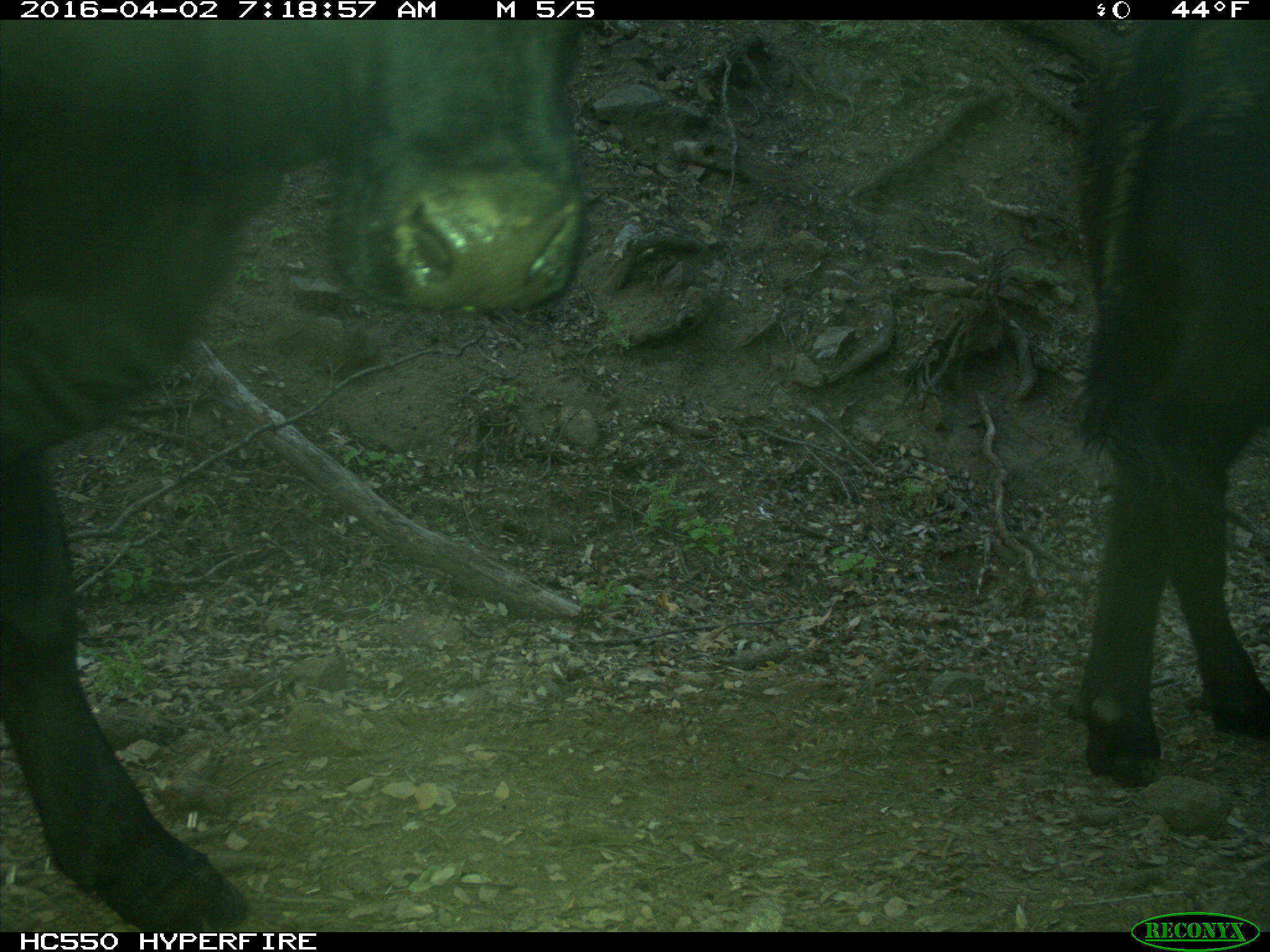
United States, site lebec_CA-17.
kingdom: Animalia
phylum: Chordata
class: Mammalia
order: Artiodactyla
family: Bovidae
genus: Bos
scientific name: Bos taurus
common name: domestic cow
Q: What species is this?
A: Bos taurus (domestic cow).